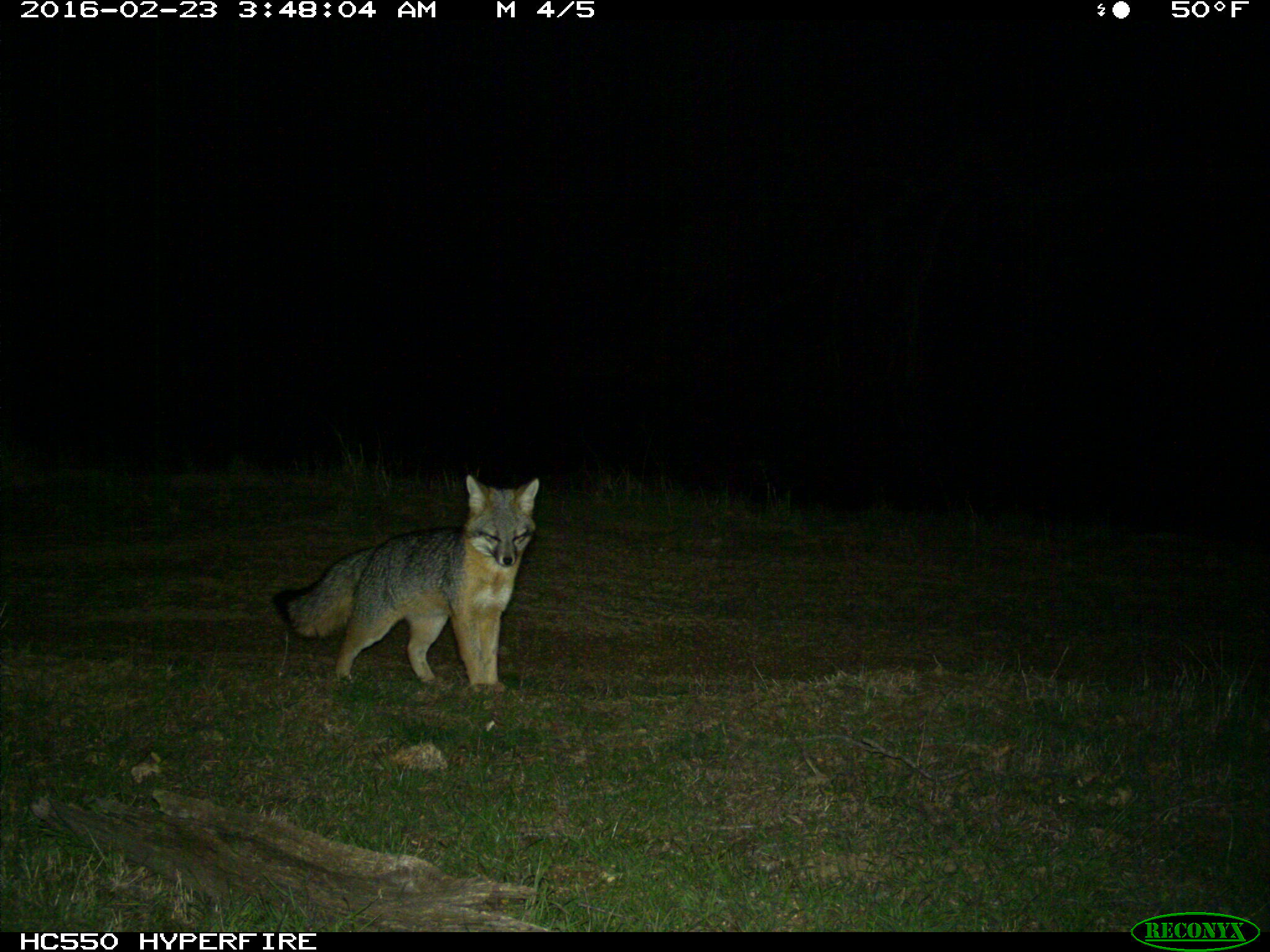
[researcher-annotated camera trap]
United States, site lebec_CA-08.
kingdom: Animalia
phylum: Chordata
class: Mammalia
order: Carnivora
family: Canidae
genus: Urocyon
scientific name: Urocyon cinereoargenteus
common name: gray fox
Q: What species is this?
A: Urocyon cinereoargenteus (gray fox).